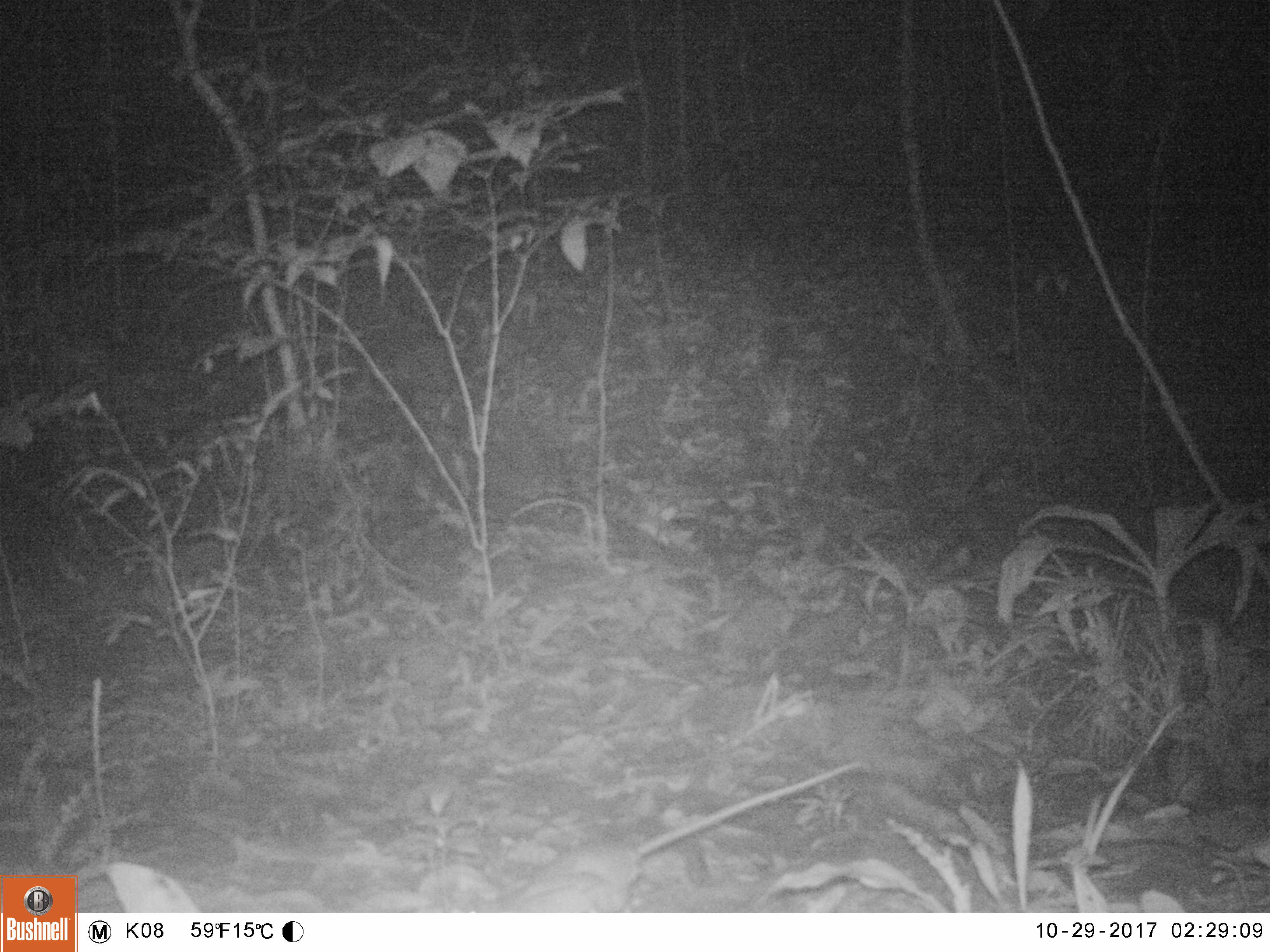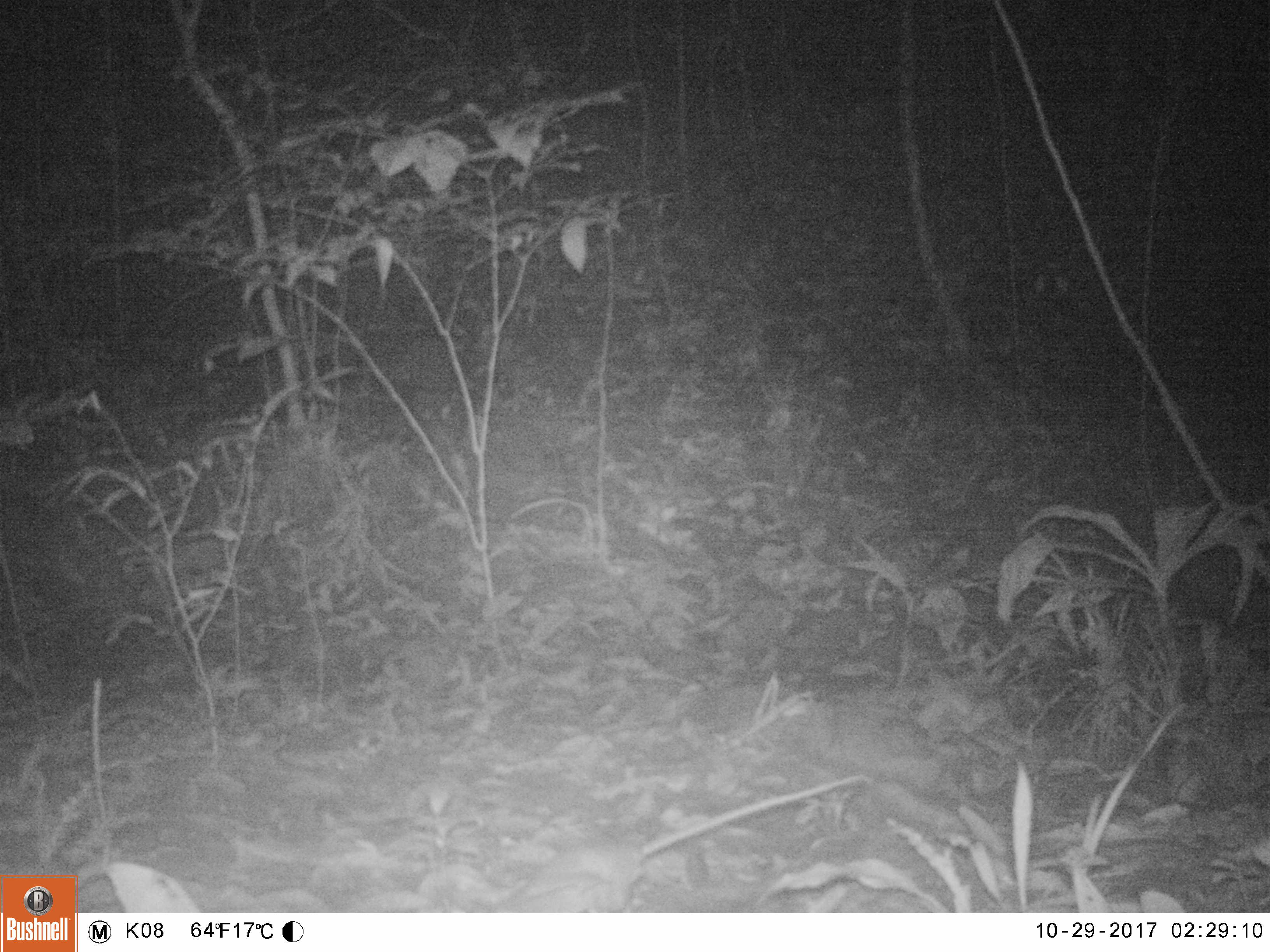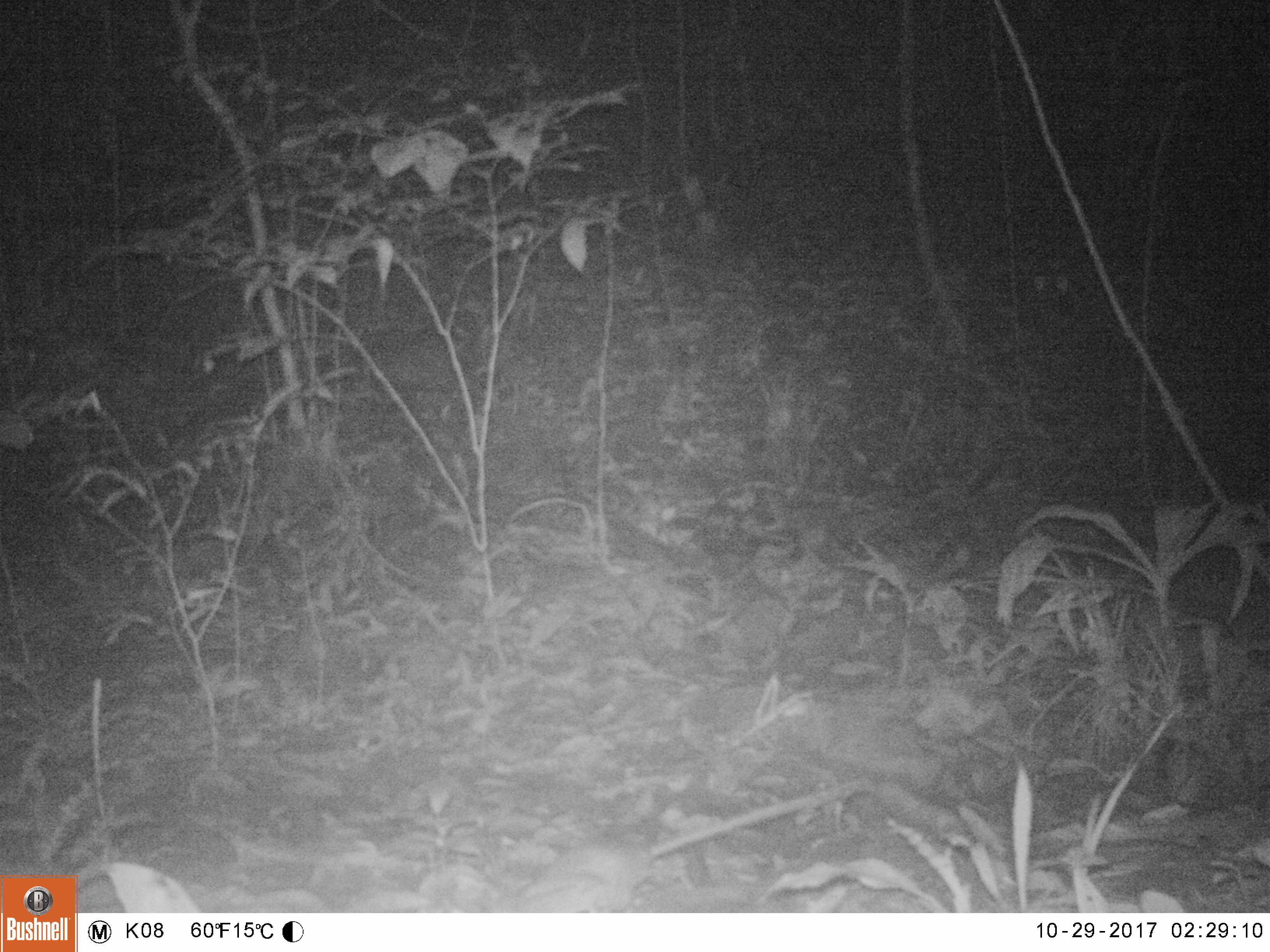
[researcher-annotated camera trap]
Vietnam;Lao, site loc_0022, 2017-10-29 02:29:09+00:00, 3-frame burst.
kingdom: Animalia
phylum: Chordata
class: Mammalia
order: Rodentia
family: Muridae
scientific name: Muridae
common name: old-world mice and rats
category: unidentified murid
Unidentified murid (old-world mice and rats) (Muridae). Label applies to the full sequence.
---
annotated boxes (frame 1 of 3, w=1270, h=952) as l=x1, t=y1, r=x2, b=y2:
unidentified murid: l=497, t=761, r=864, b=909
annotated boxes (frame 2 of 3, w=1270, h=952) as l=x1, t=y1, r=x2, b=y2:
unidentified murid: l=491, t=775, r=868, b=912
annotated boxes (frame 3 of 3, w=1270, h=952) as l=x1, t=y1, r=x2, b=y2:
unidentified murid: l=510, t=782, r=866, b=912